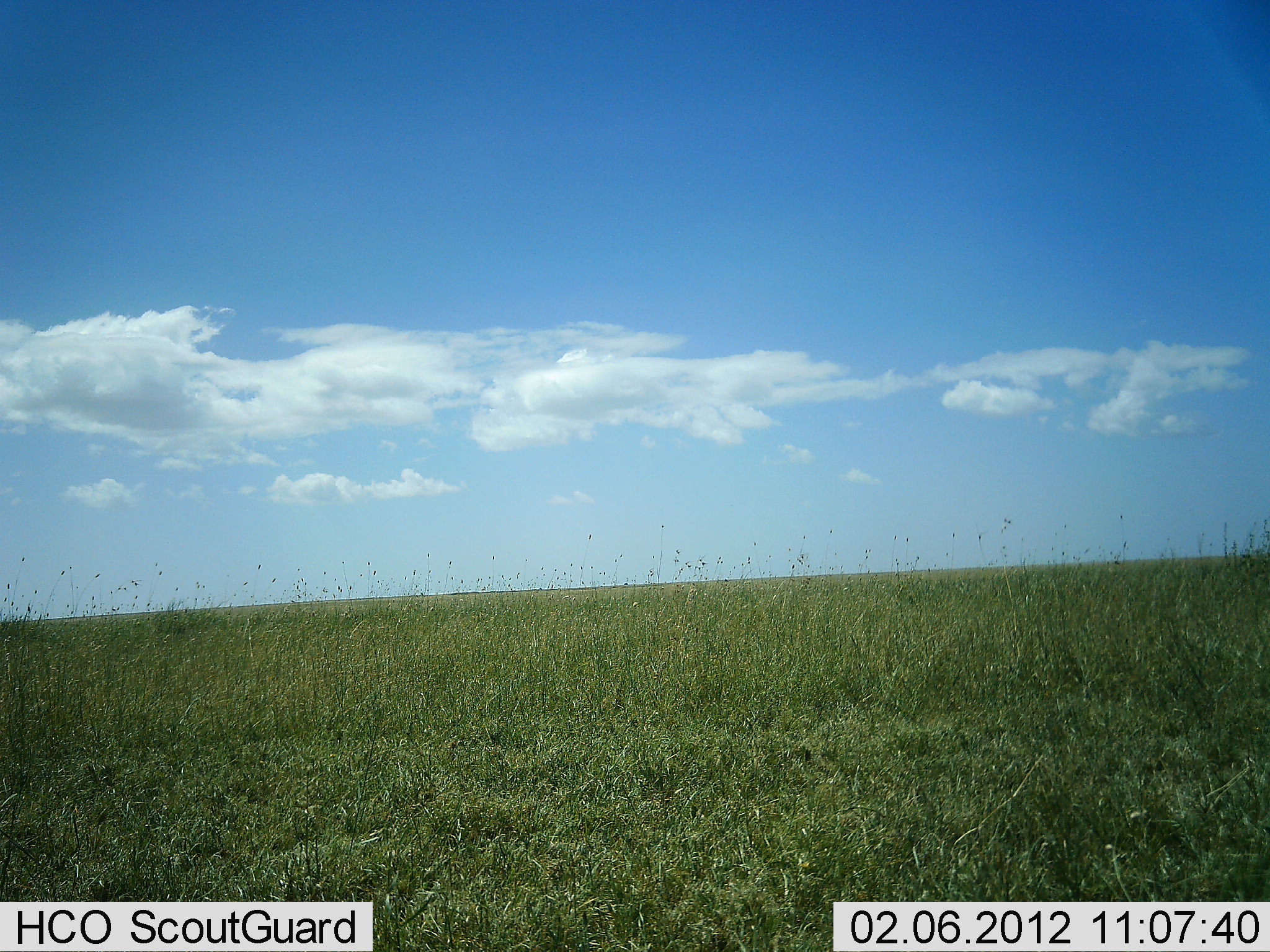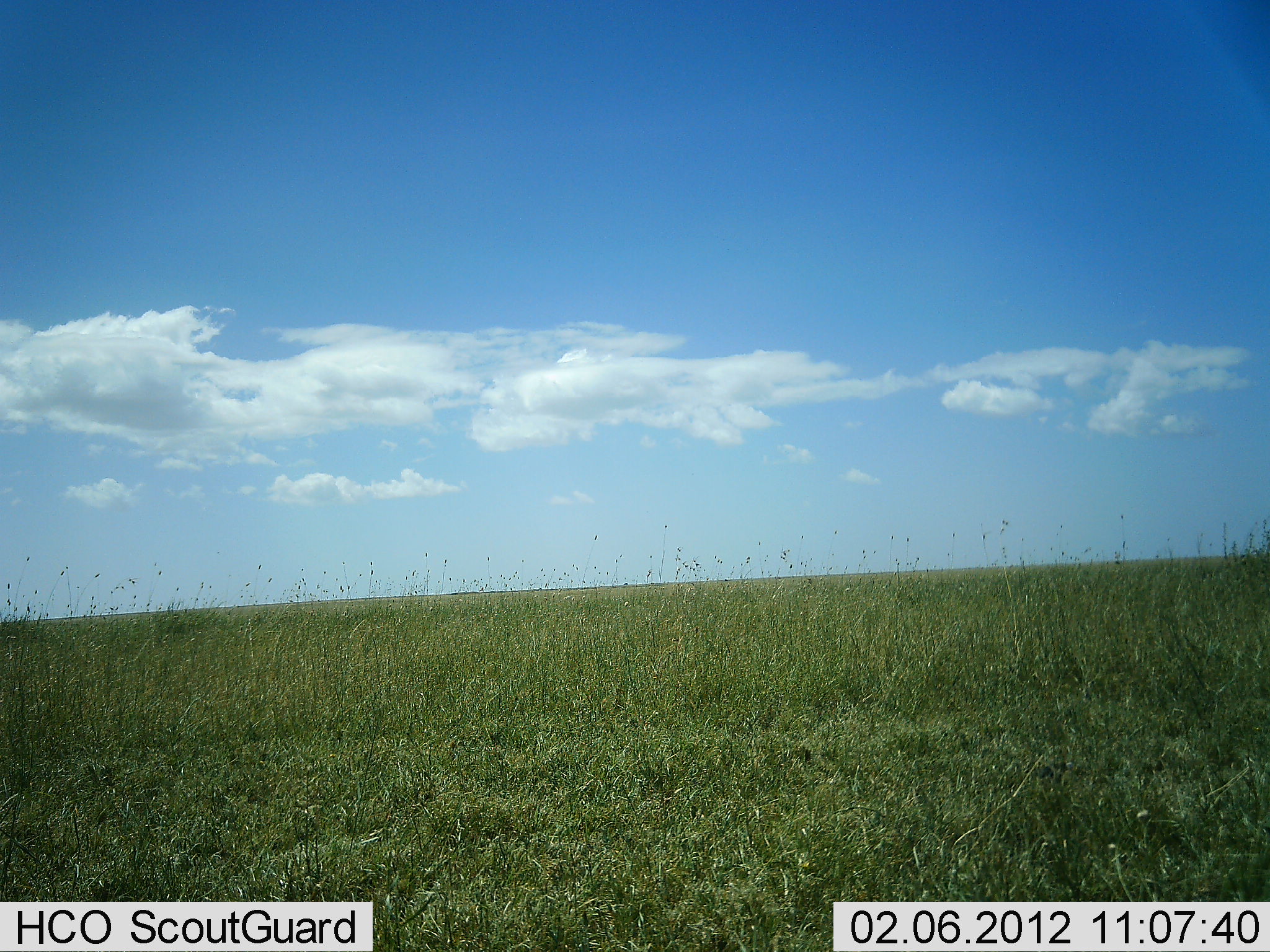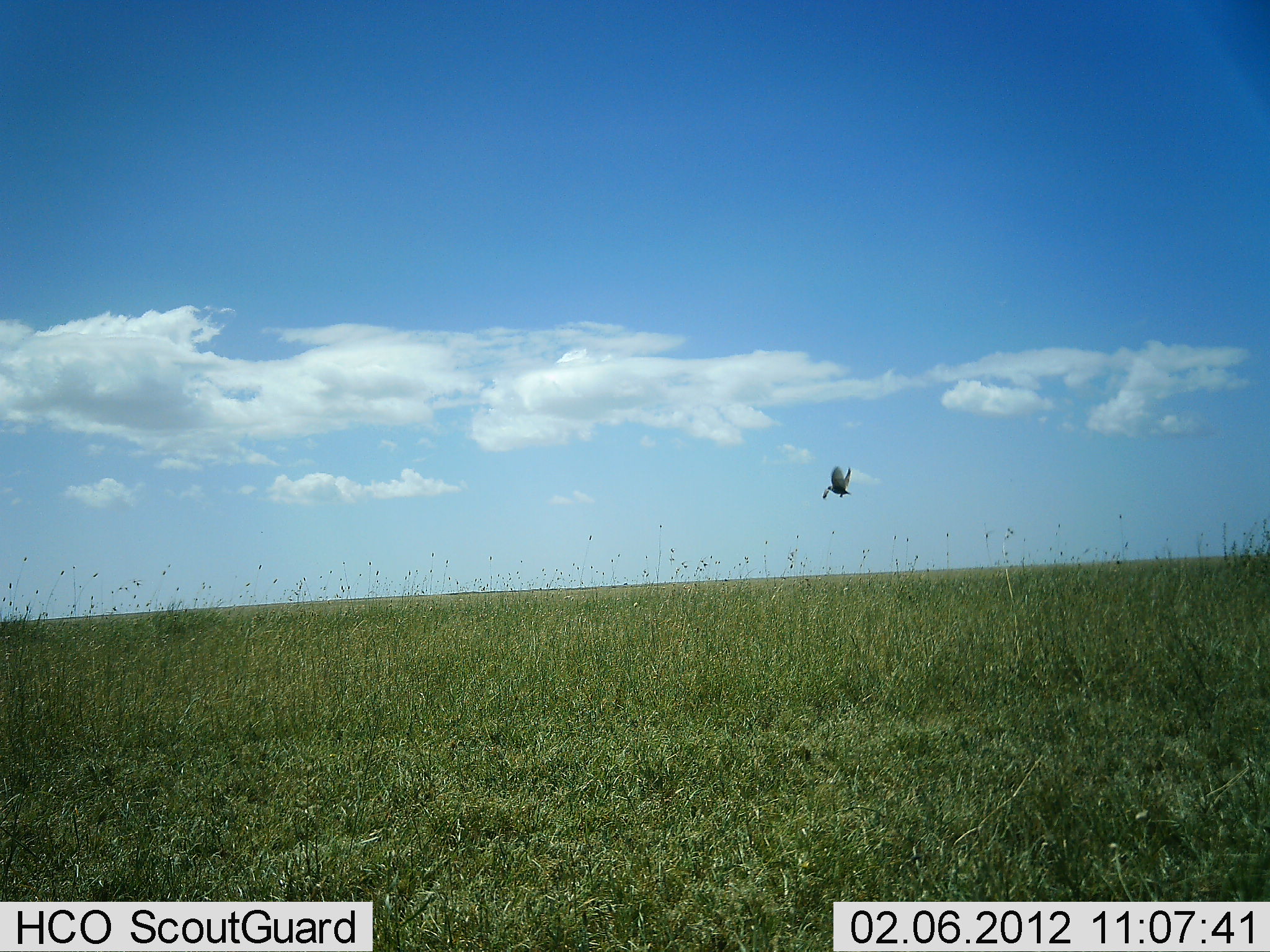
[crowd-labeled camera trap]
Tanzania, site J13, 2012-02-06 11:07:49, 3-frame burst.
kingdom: Animalia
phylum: Chordata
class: Aves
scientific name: Aves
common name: bird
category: otherbird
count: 1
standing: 0%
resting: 0%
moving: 100%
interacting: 0%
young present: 0%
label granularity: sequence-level